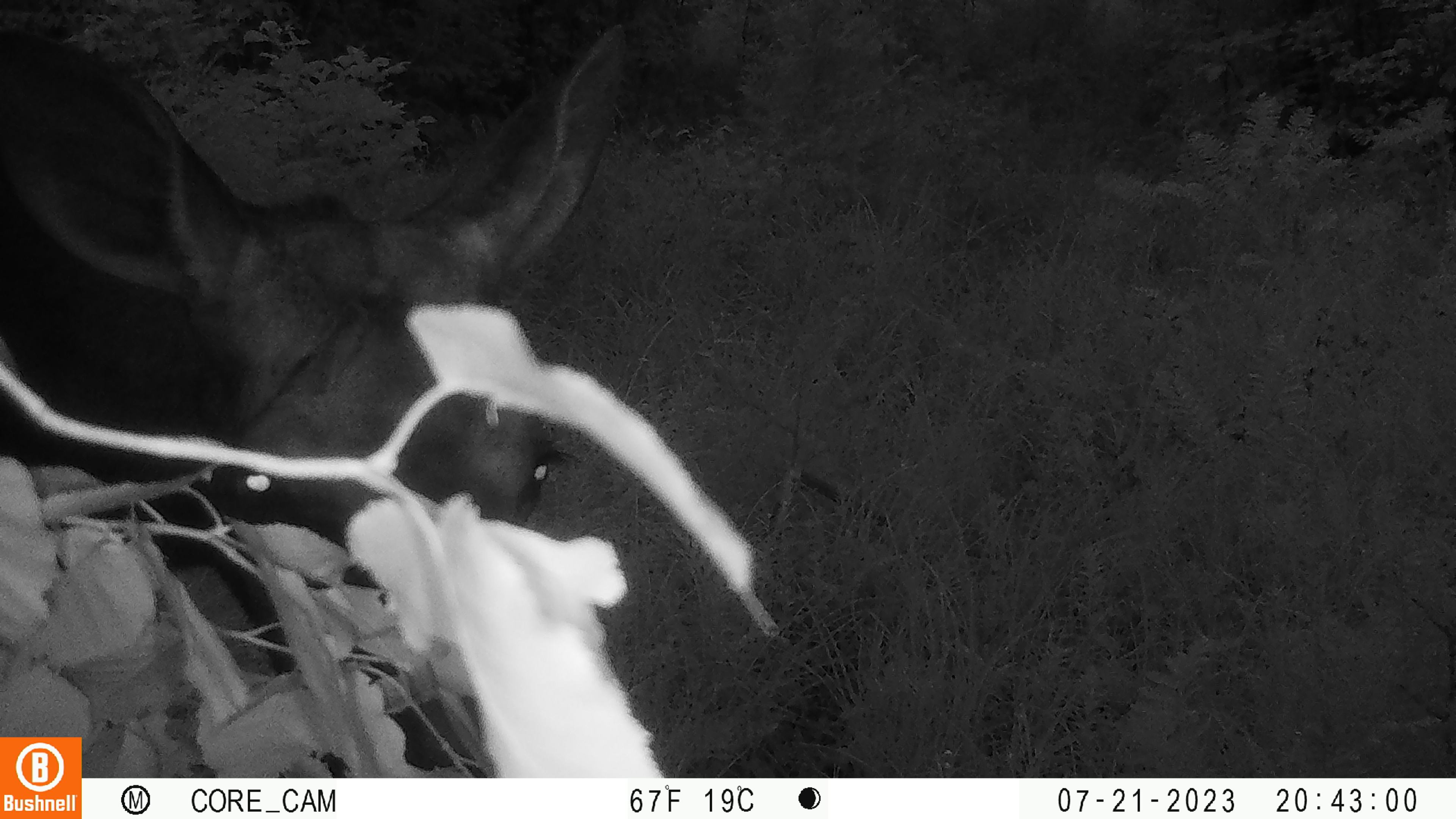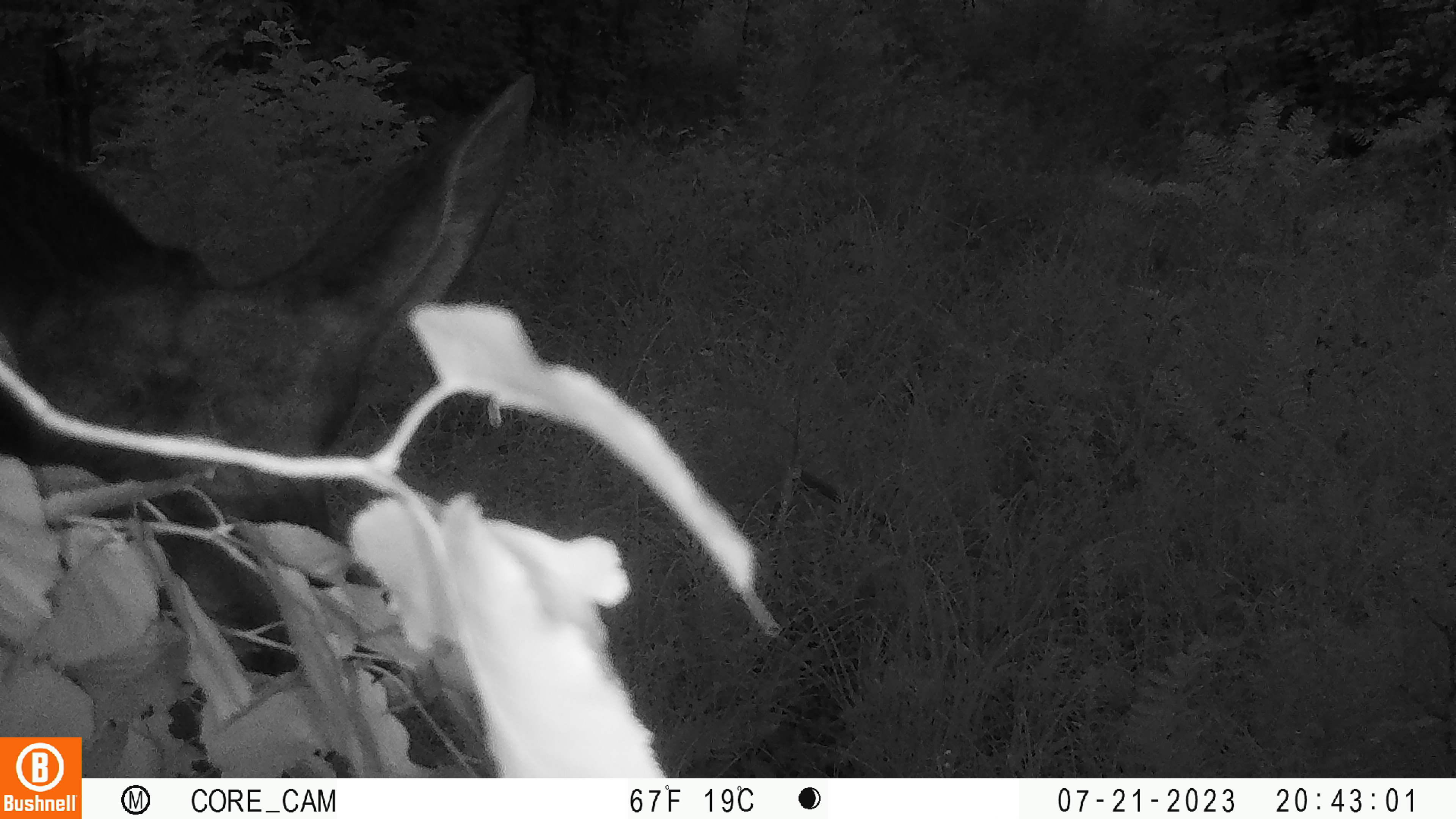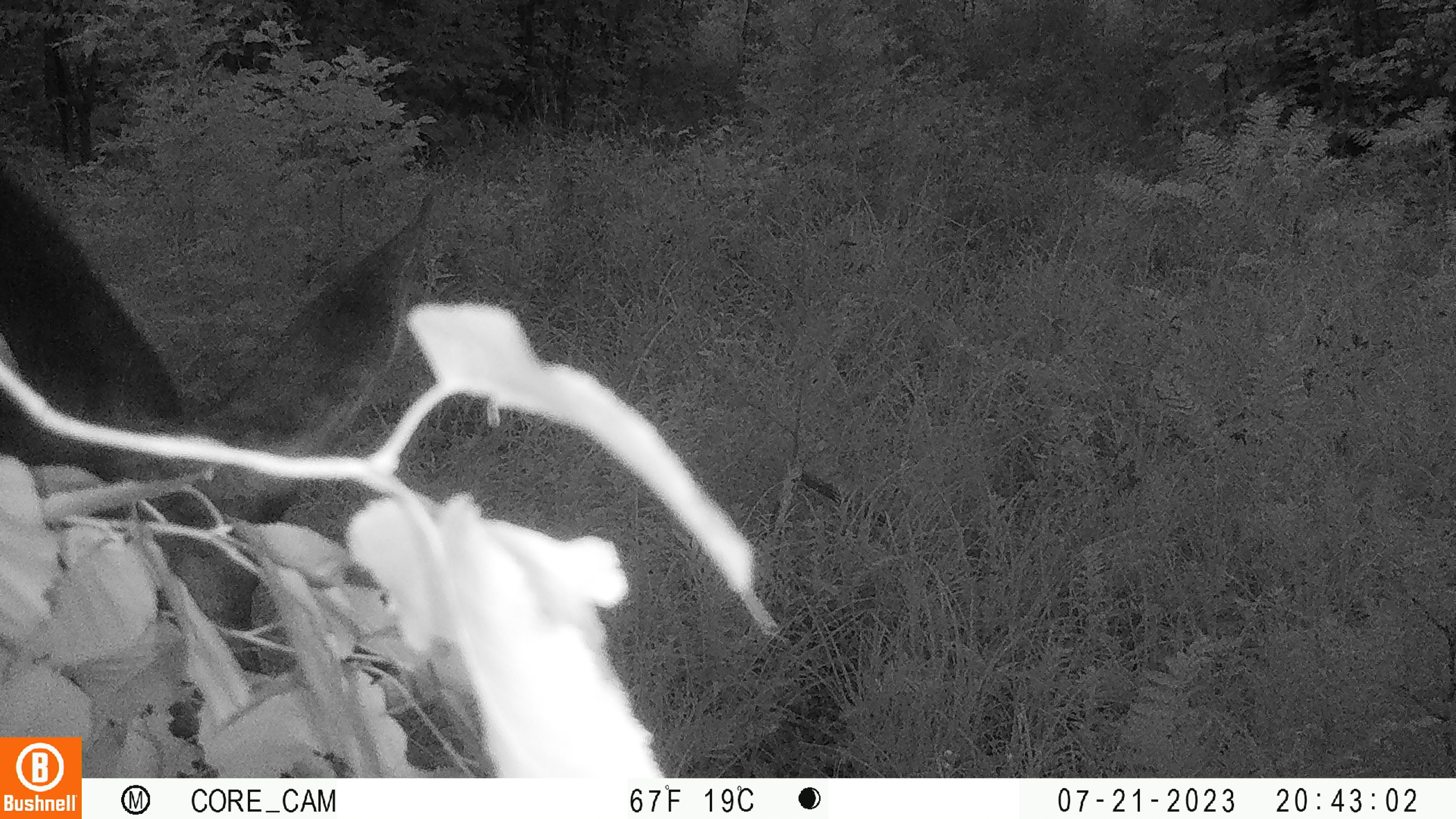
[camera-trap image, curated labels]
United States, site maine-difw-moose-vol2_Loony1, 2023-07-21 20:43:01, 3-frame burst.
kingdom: Animalia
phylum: Chordata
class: Mammalia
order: Artiodactyla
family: Cervidae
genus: Alces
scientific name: Alces alces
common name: moose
Moose (Alces alces).